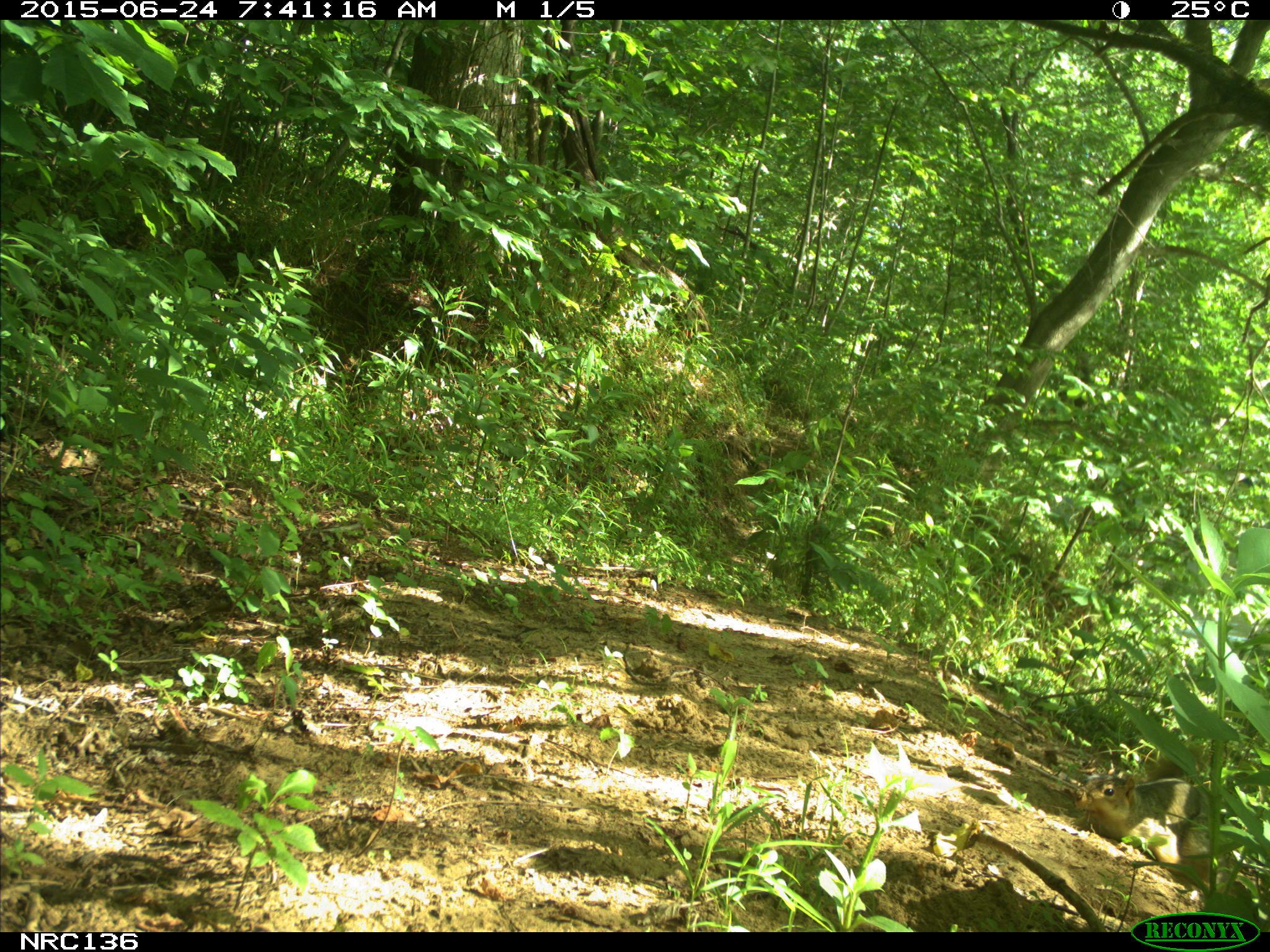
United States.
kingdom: Animalia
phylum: Chordata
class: Mammalia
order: Rodentia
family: Sciuridae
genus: Sciurus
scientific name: Sciurus niger cinereus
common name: eastern fox squirrel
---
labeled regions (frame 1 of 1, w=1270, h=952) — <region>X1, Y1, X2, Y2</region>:
Eastern Fox Squirrel: <region>1068, 759, 1221, 853</region>